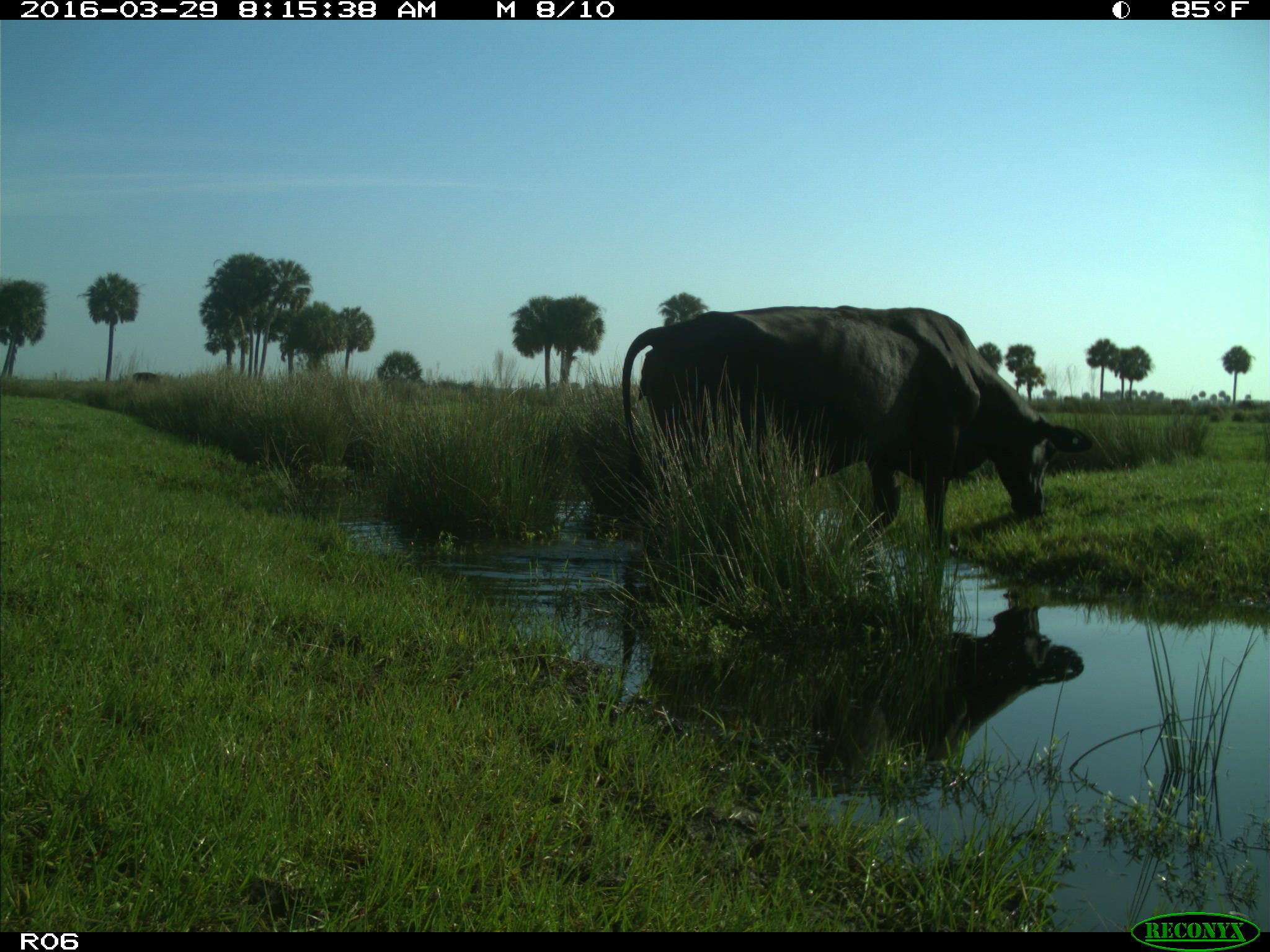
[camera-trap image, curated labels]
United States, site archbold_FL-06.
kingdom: Animalia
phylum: Chordata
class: Mammalia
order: Artiodactyla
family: Bovidae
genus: Bos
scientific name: Bos taurus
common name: domestic cow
Bos taurus (domestic cow).